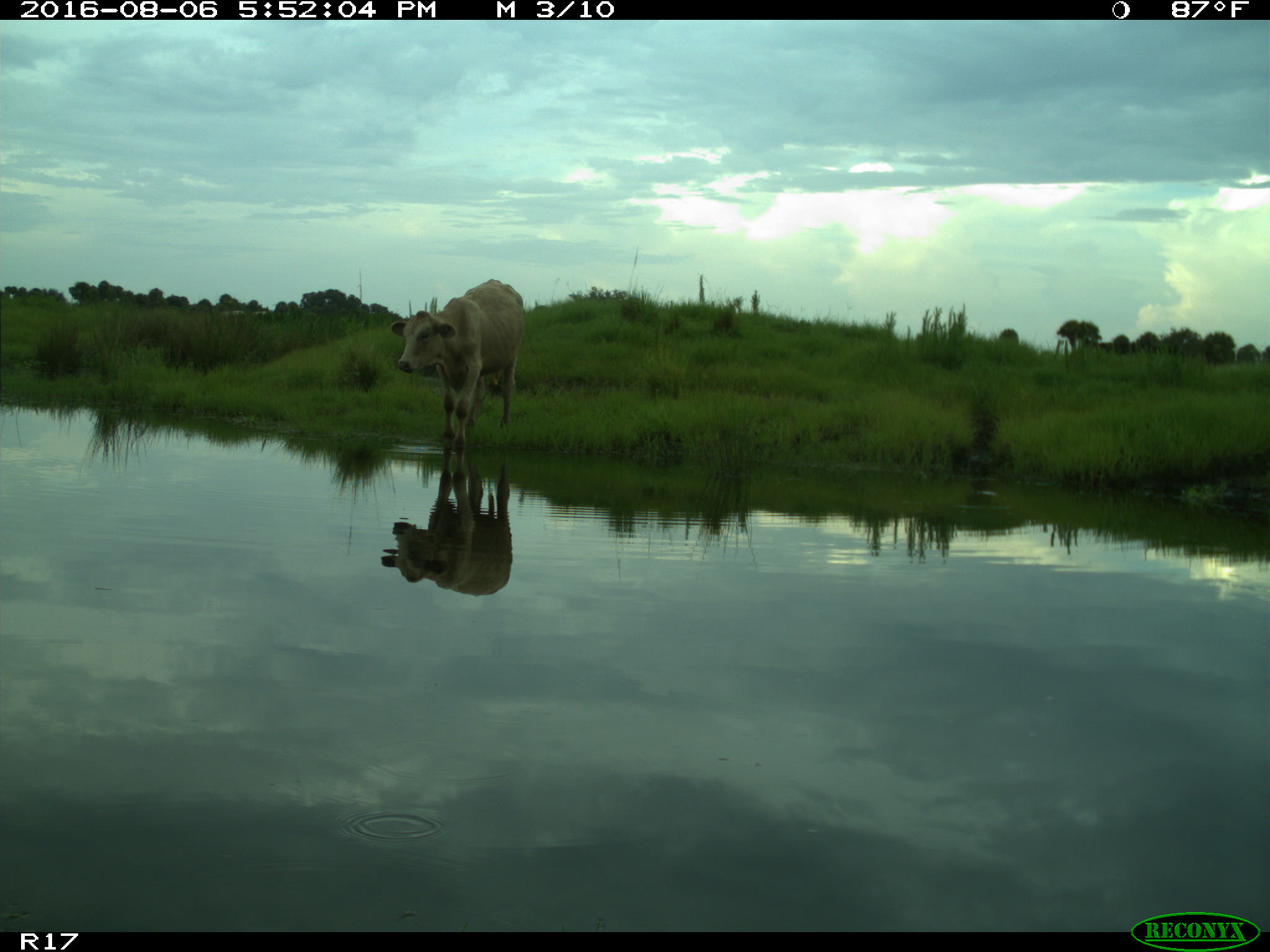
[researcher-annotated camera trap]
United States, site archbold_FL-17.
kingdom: Animalia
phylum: Chordata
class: Mammalia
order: Artiodactyla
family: Bovidae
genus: Bos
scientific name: Bos taurus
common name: domestic cow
Bos taurus (domestic cow).